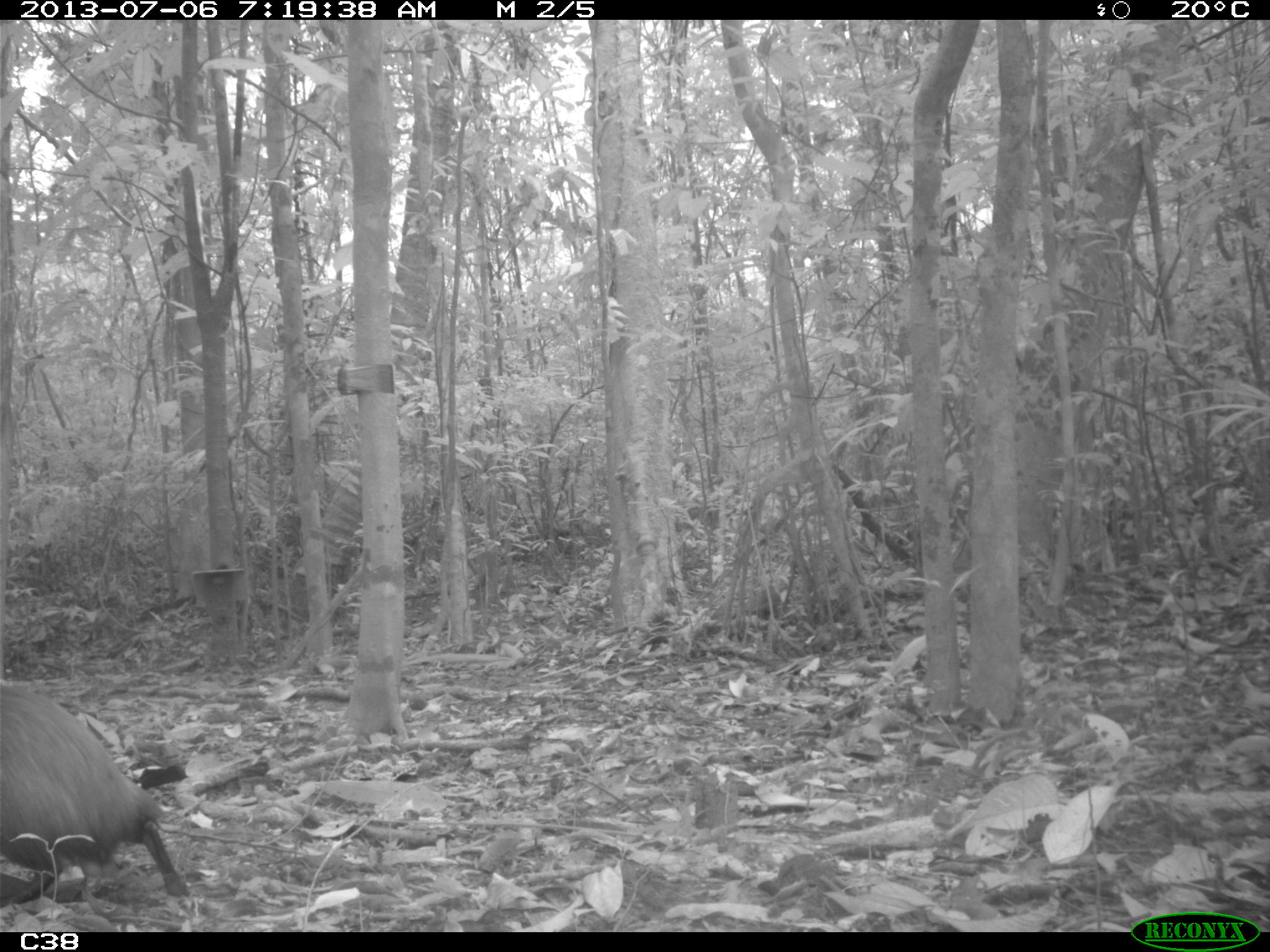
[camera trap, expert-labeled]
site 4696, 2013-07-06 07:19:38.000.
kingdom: Animalia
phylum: Chordata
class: Mammalia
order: Rodentia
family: Dasyproctidae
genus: Dasyprocta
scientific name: Dasyprocta leporina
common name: red-rumped agouti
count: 1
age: adult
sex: male